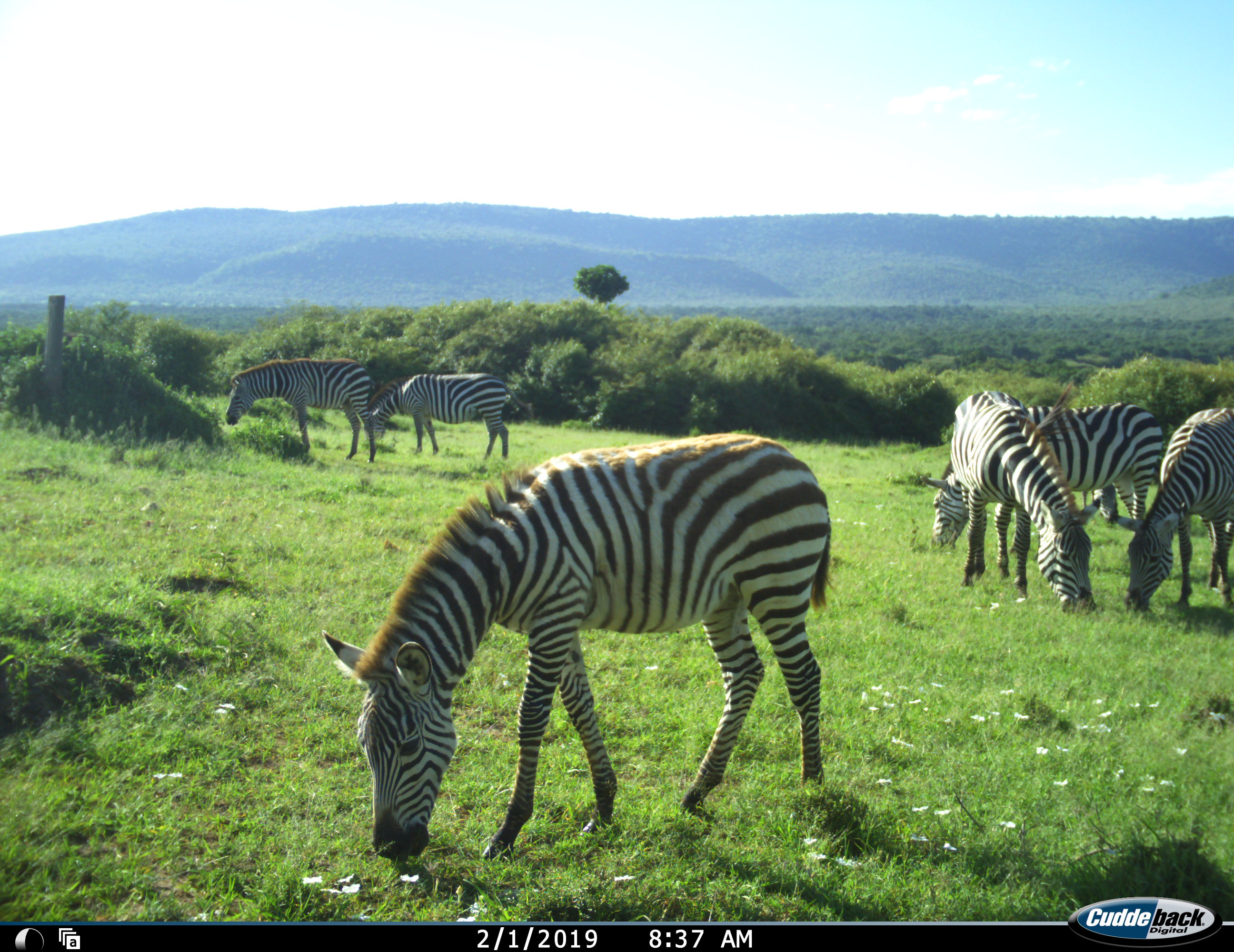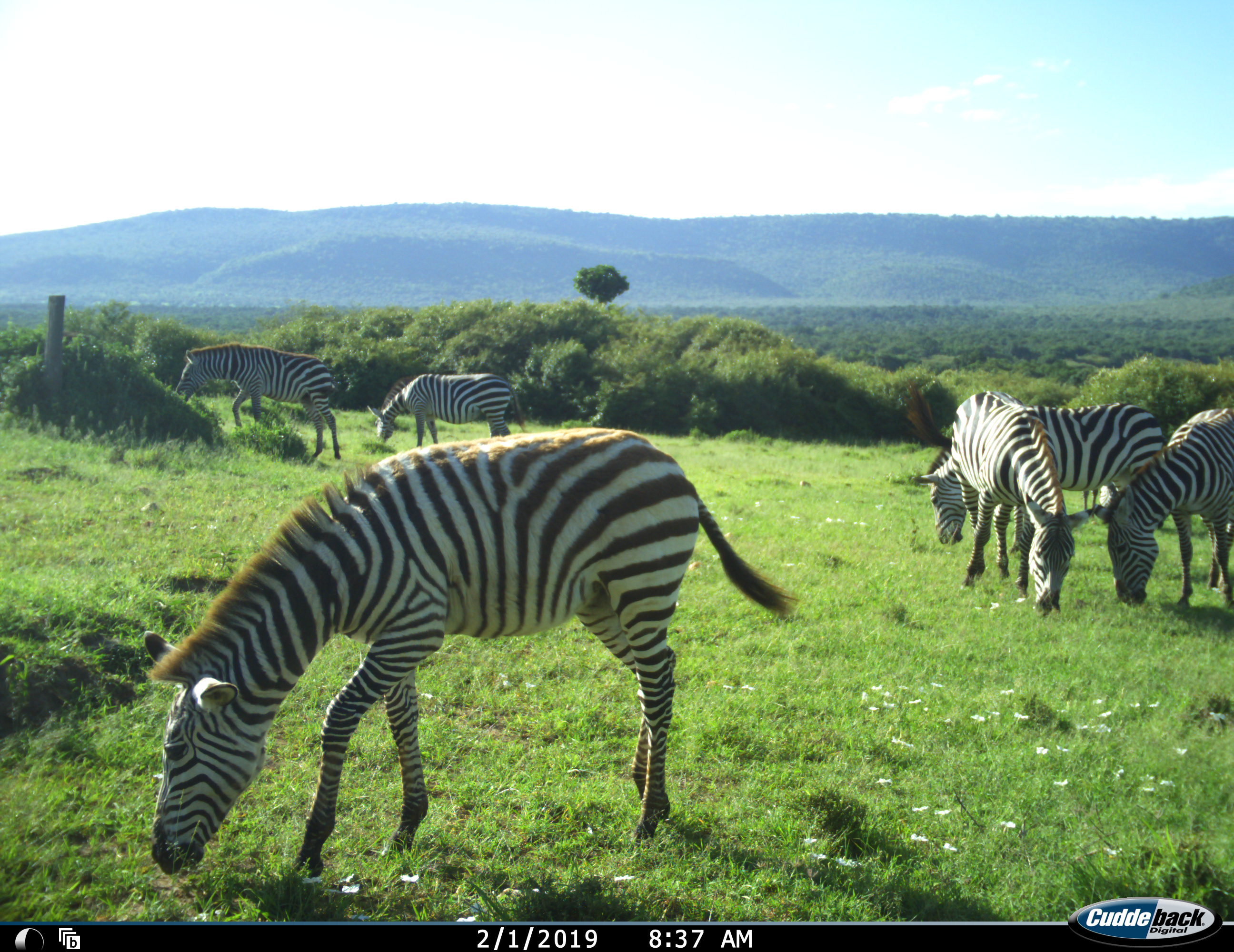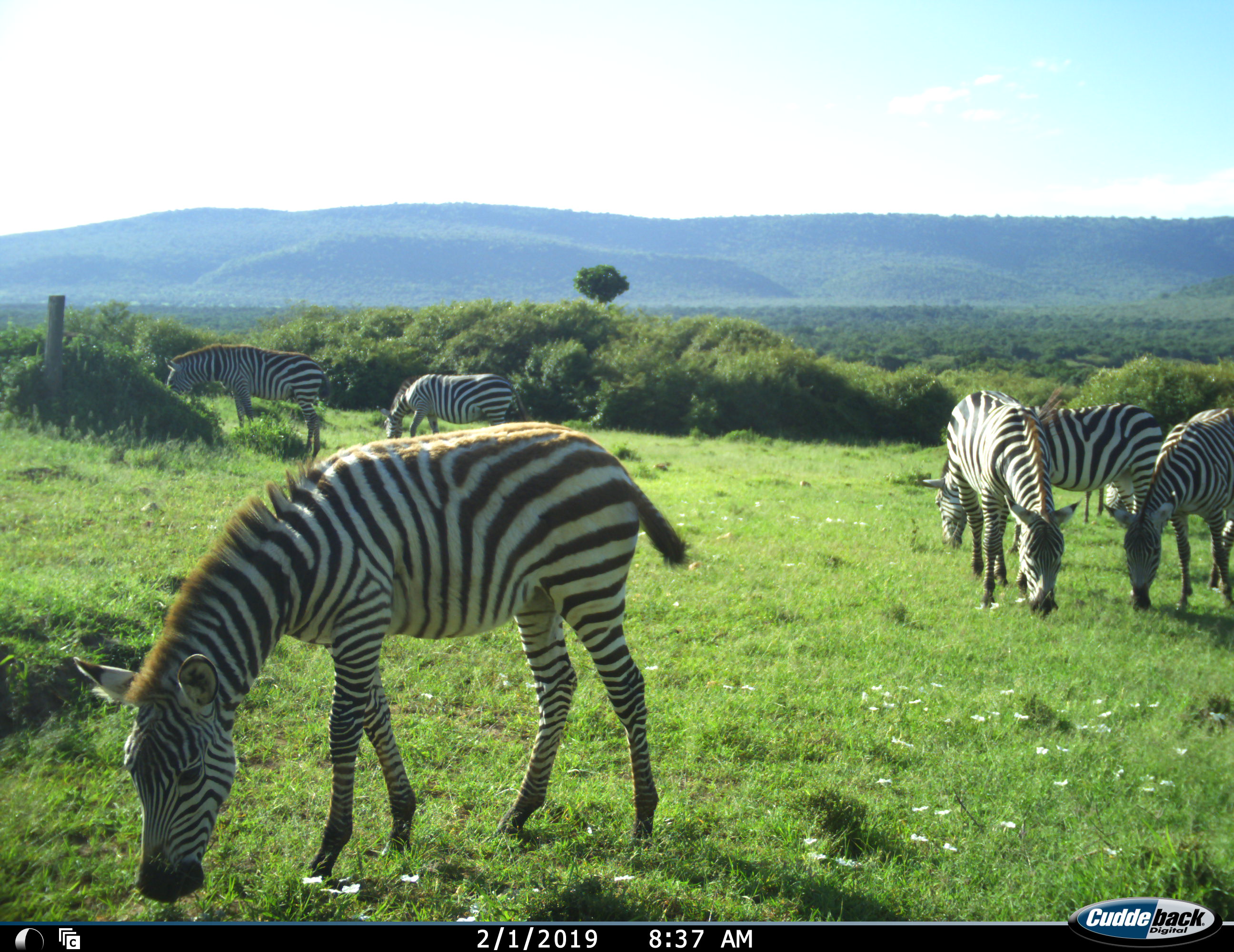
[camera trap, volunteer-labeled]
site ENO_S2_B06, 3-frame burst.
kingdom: Animalia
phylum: Chordata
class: Mammalia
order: Perissodactyla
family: Equidae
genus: Equus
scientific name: Equus quagga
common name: plains zebra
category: zebraplains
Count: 7.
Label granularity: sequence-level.